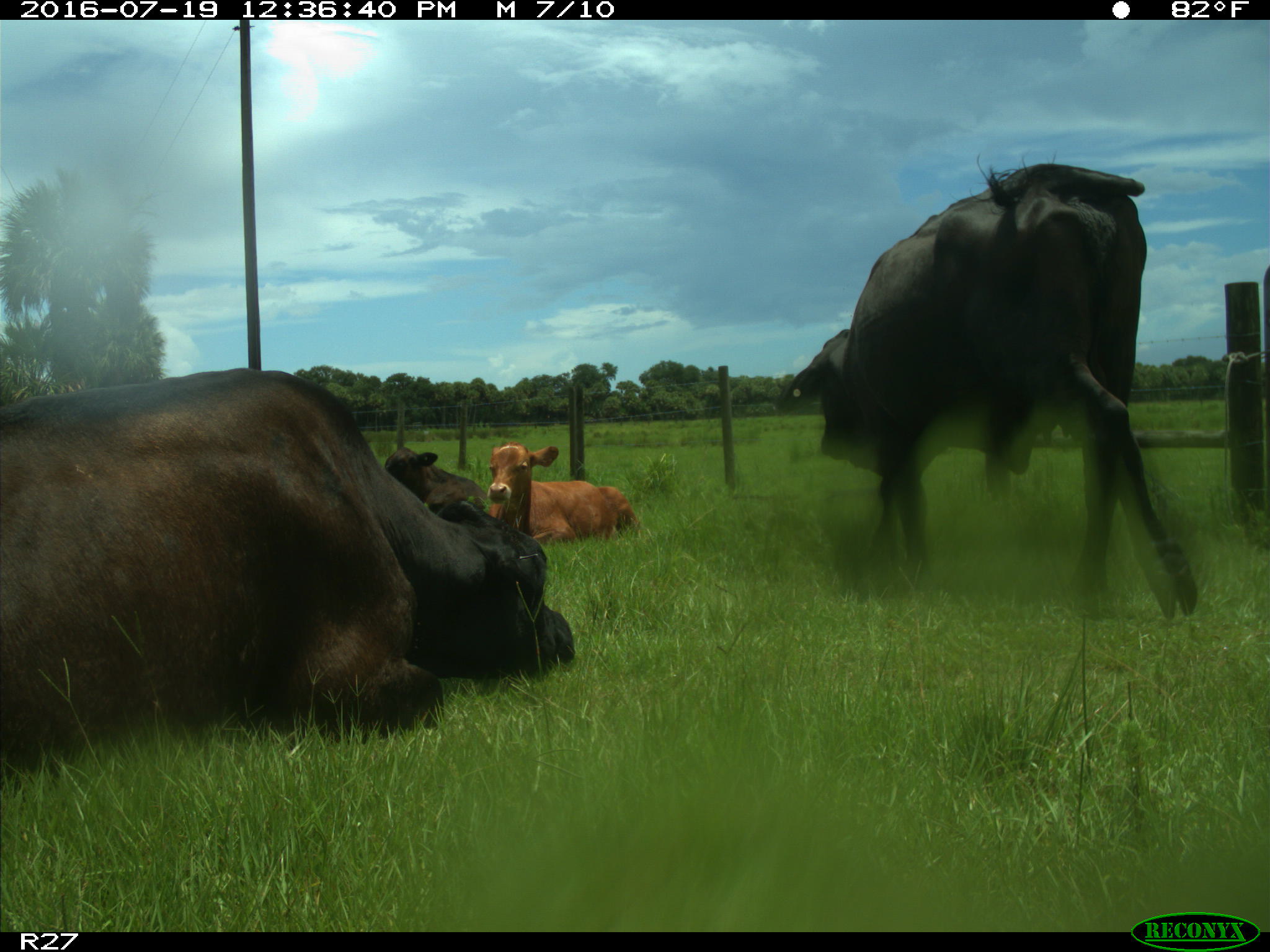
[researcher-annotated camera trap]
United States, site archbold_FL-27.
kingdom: Animalia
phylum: Chordata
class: Mammalia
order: Artiodactyla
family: Bovidae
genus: Bos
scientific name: Bos taurus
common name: domestic cow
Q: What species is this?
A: Bos taurus (domestic cow).